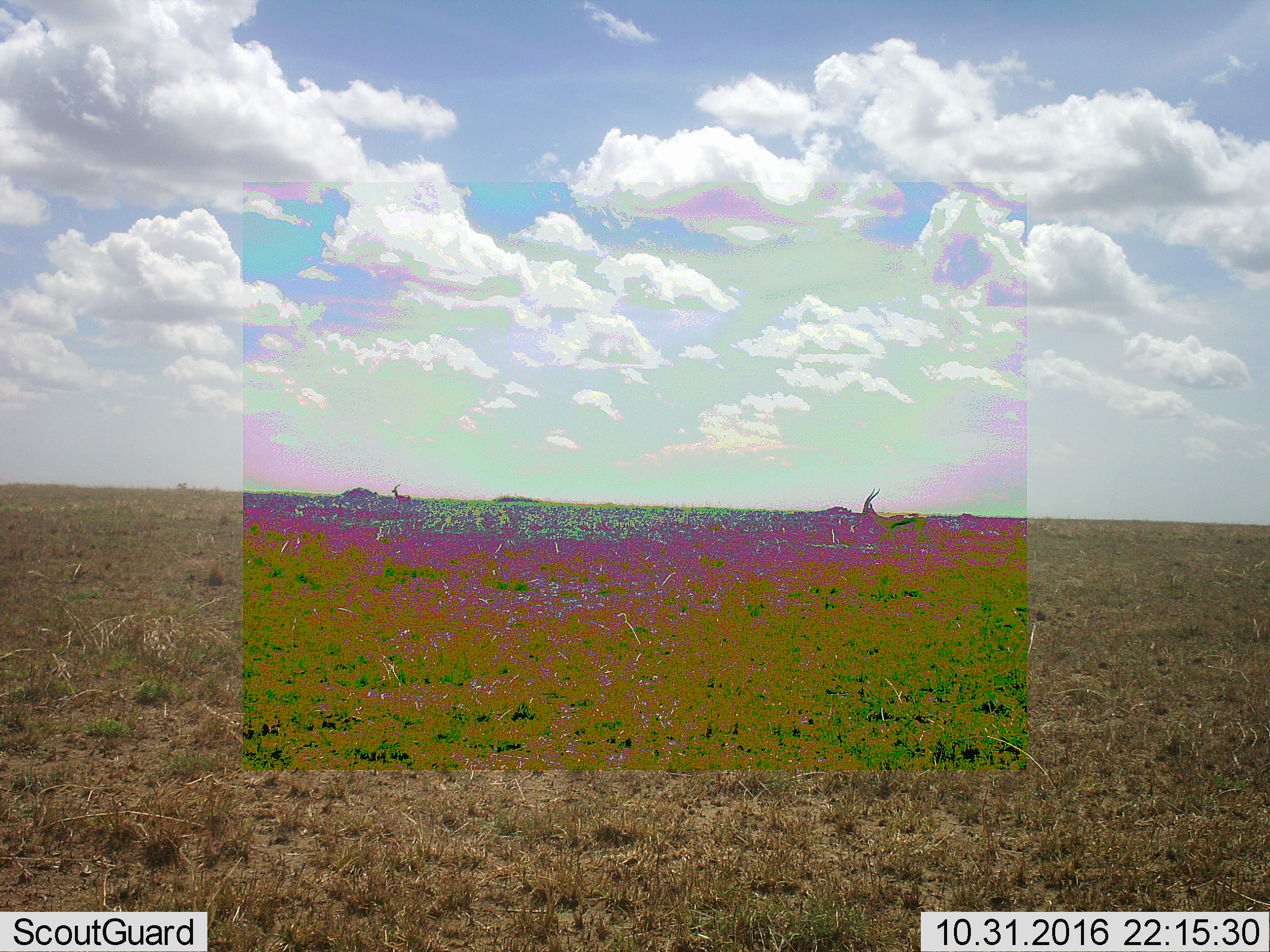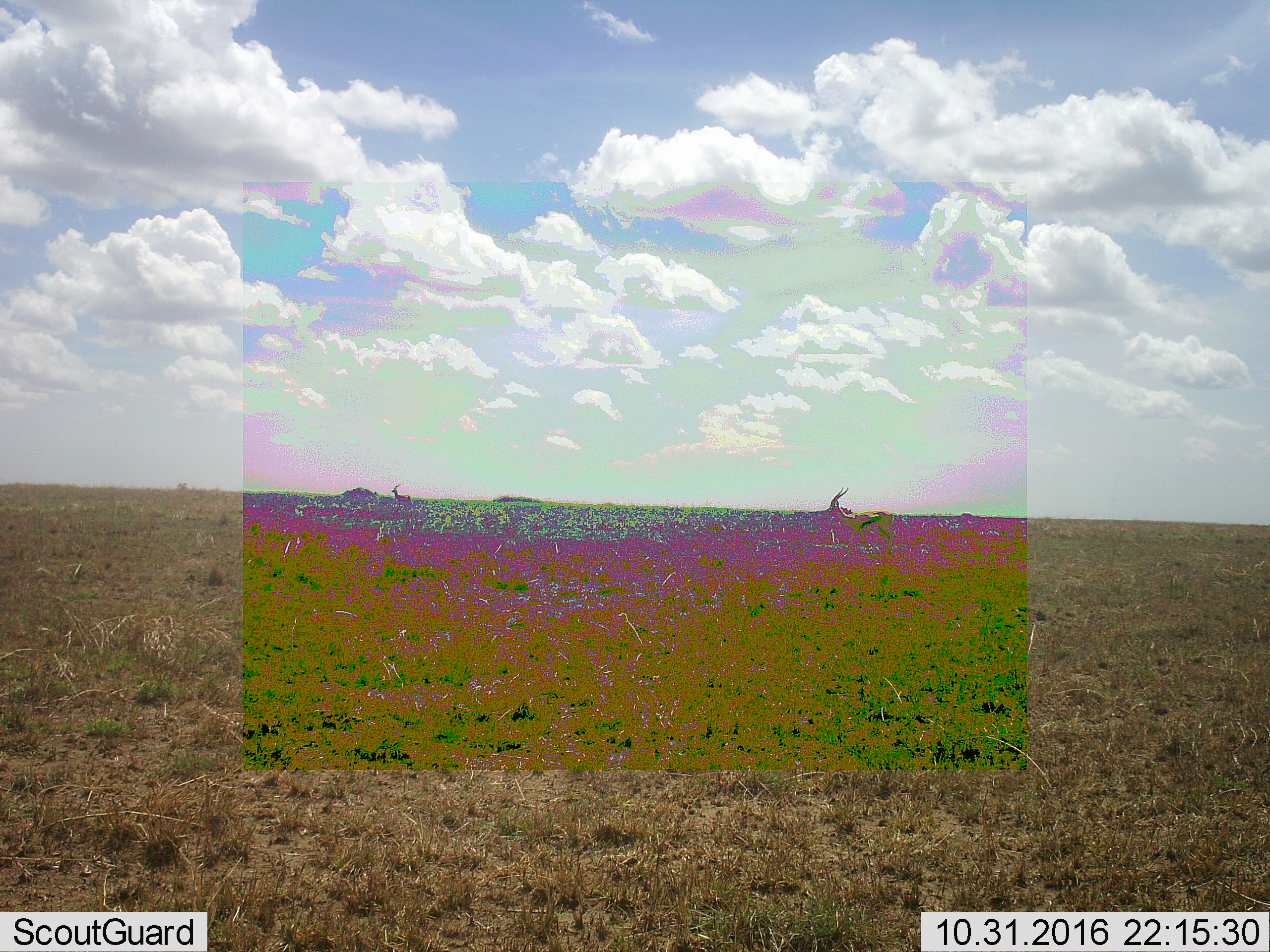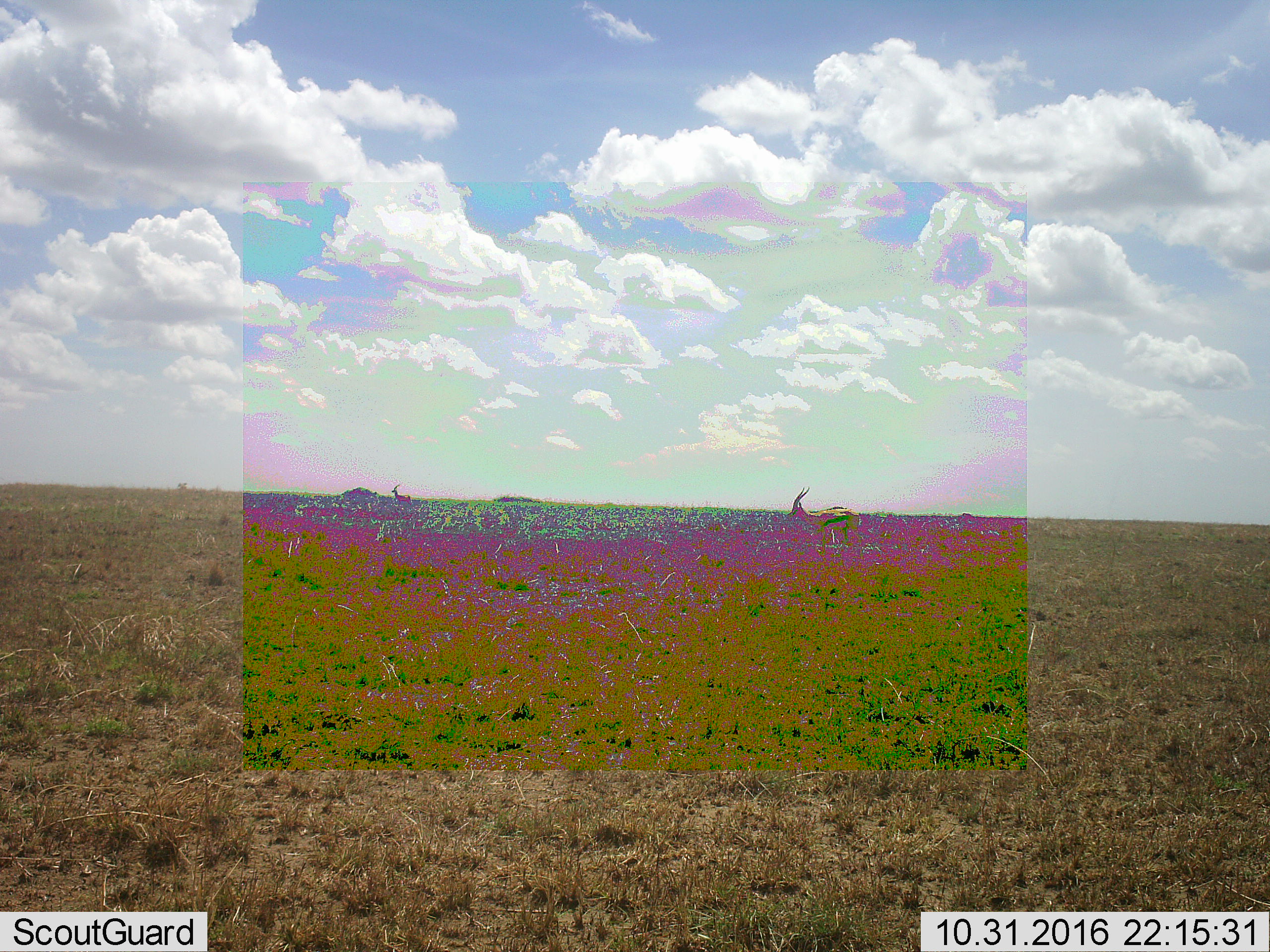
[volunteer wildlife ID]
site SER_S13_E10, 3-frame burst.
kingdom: Animalia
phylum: Chordata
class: Mammalia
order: Artiodactyla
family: Bovidae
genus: Eudorcas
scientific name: Eudorcas thomsonii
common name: thomson's gazelle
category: gazellethomsons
Gazellethomsons (thomson's gazelle) (Eudorcas thomsonii), count 2. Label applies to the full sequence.